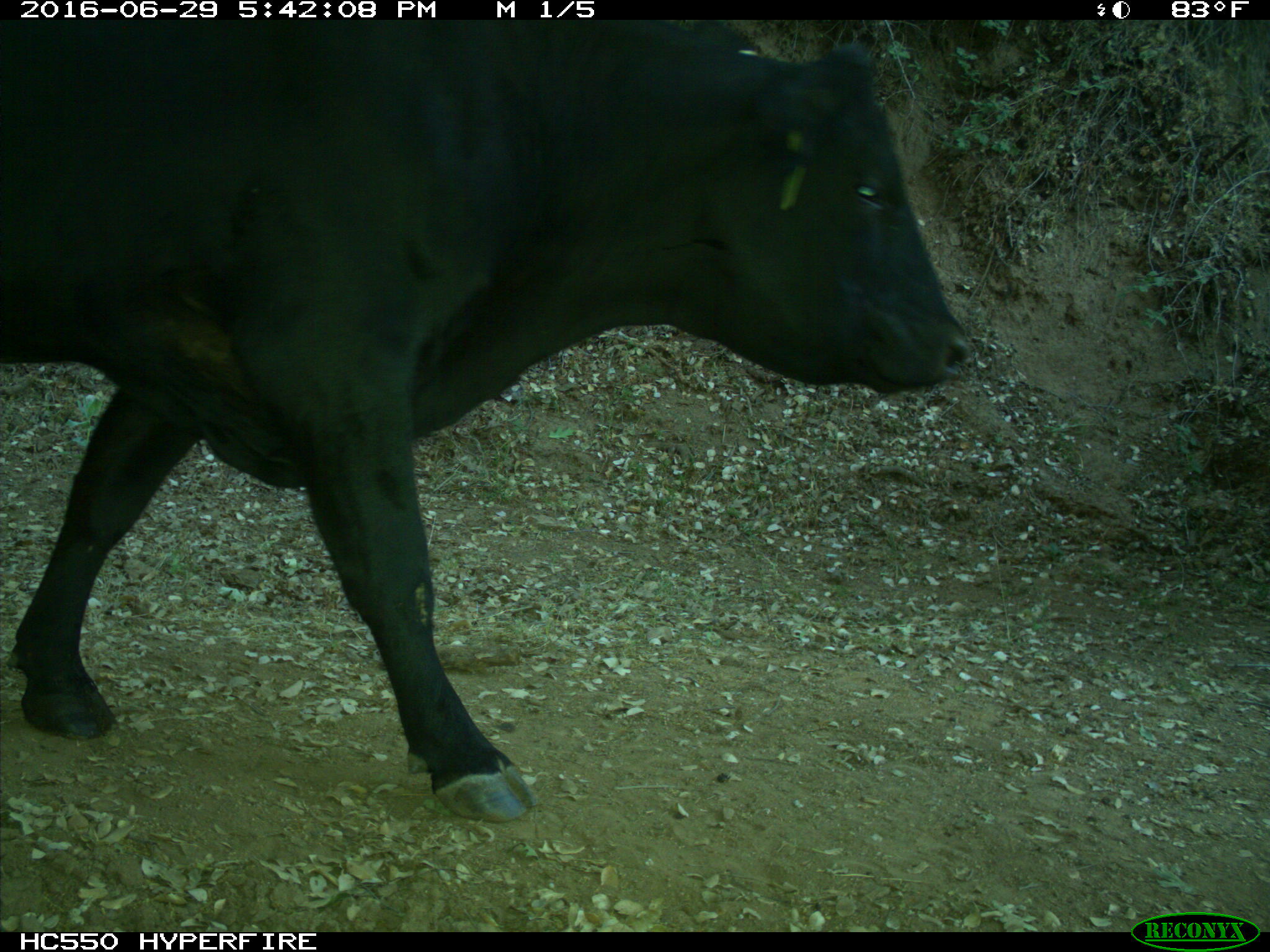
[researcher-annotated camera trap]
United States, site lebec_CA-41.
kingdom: Animalia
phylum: Chordata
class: Mammalia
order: Artiodactyla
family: Bovidae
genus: Bos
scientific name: Bos taurus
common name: domestic cow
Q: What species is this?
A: Bos taurus (domestic cow).